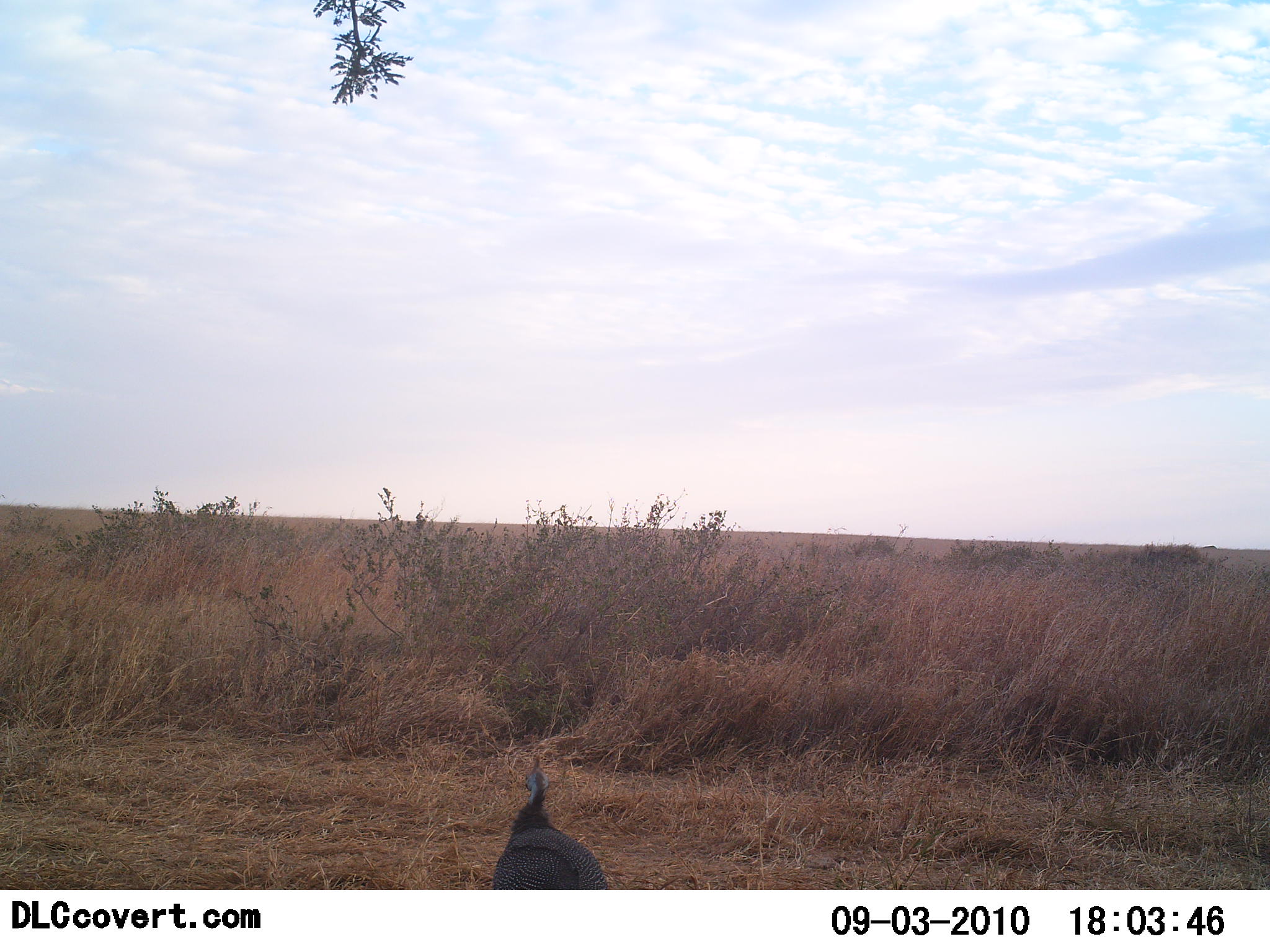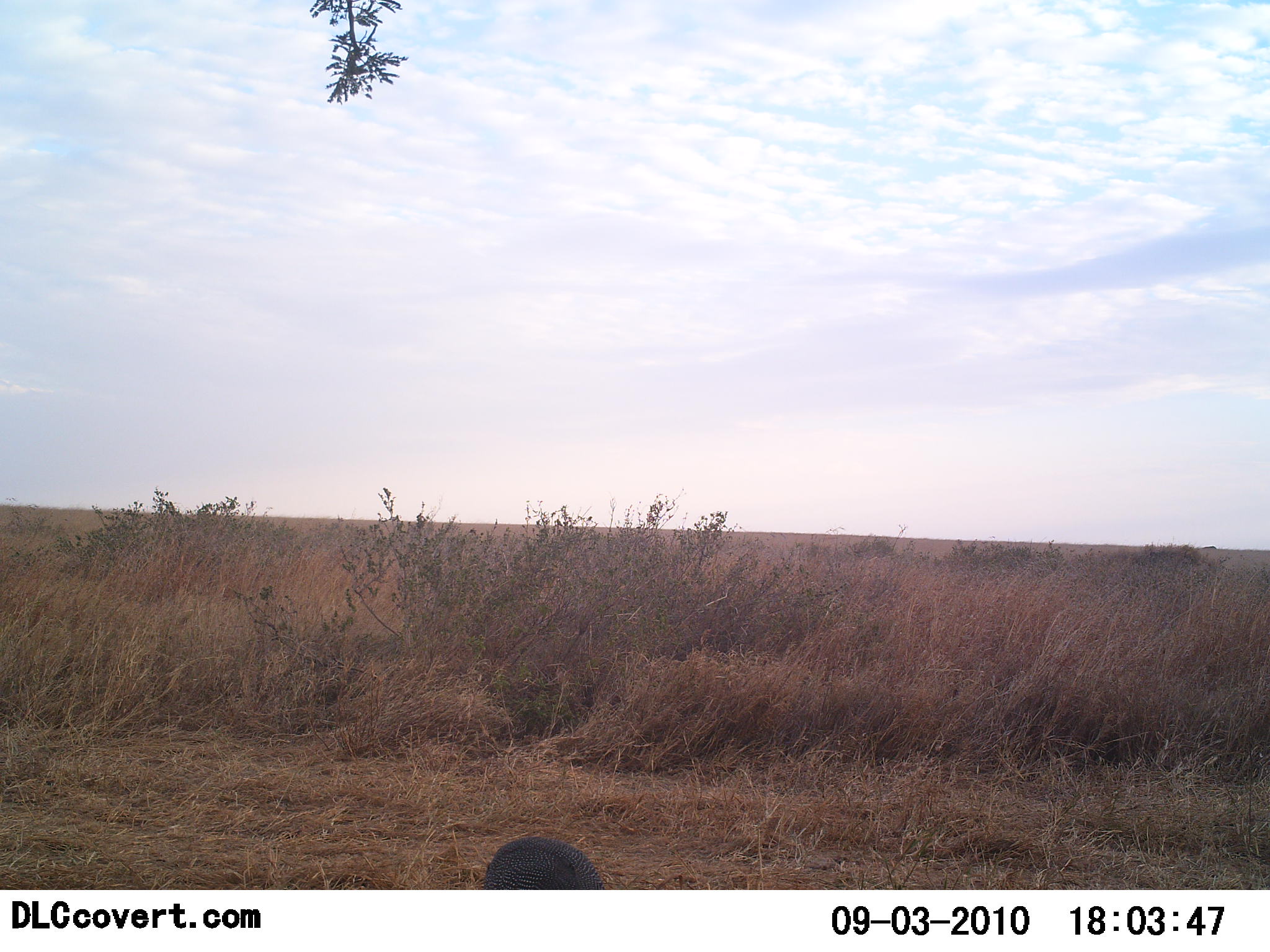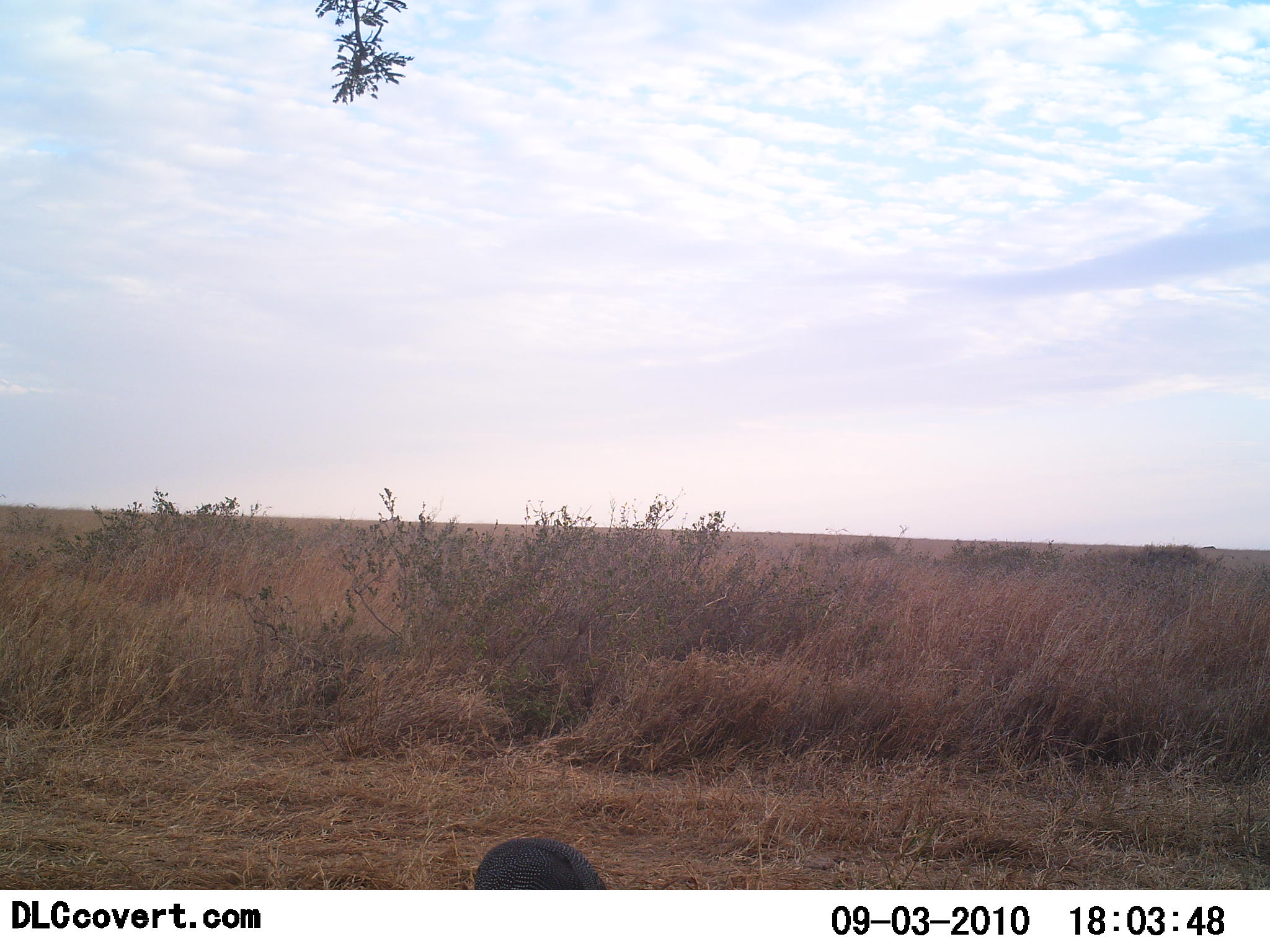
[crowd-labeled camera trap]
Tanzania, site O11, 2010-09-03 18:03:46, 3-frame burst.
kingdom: Animalia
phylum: Chordata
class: Aves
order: Galliformes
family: Numididae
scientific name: Numididae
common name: guinea fowl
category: guineafowl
Guineafowl (guinea fowl) (Numididae), count 1. Behavior (volunteer vote fractions): standing 35%, resting 0%, moving 0%, interacting 0%. Young present (vote fraction): 0%. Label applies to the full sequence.